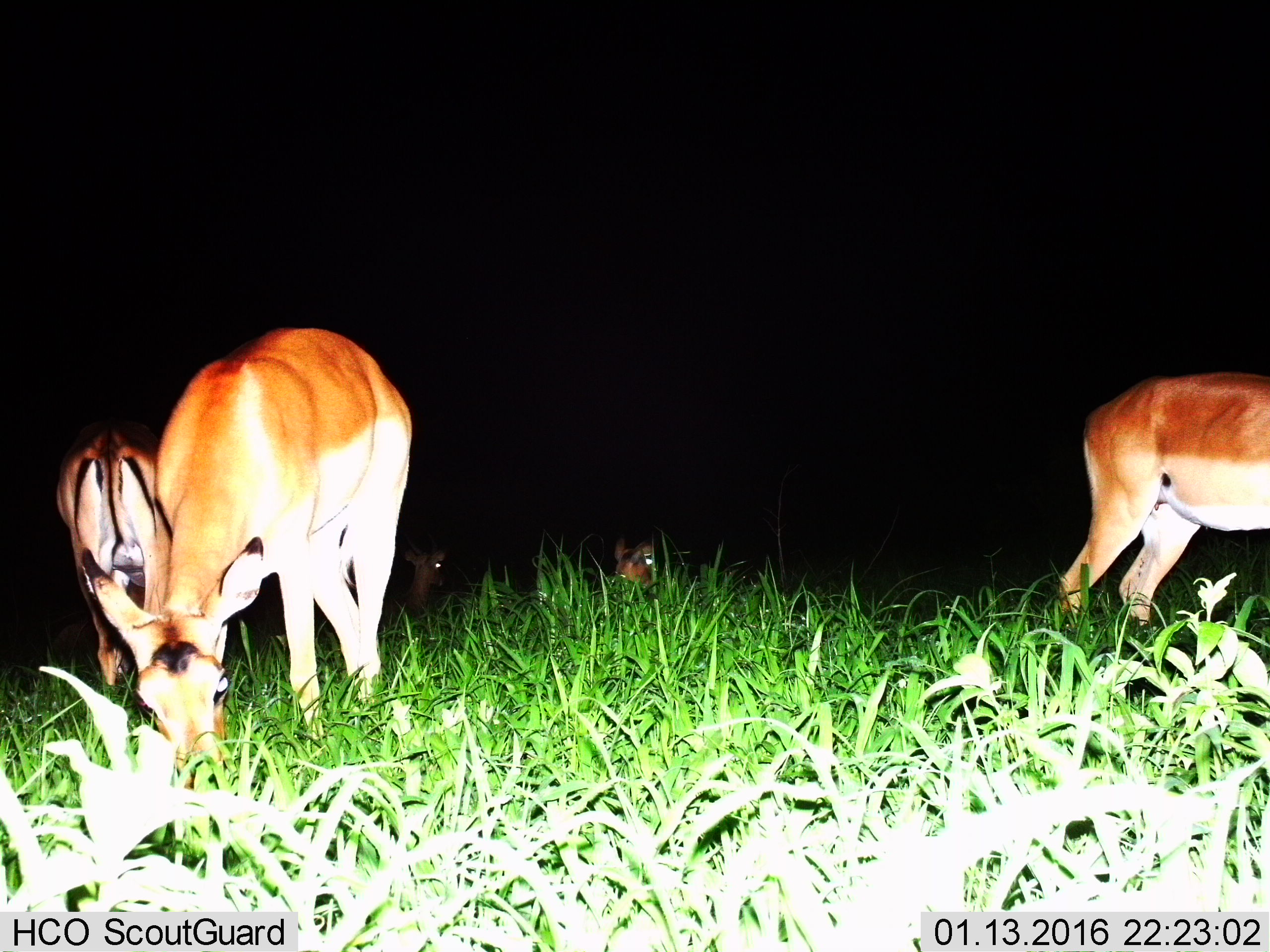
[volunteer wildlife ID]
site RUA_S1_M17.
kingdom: Animalia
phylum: Chordata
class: Mammalia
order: Artiodactyla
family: Bovidae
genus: Aepyceros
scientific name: Aepyceros melampus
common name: impala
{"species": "impala (Aepyceros melampus)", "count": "5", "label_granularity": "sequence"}